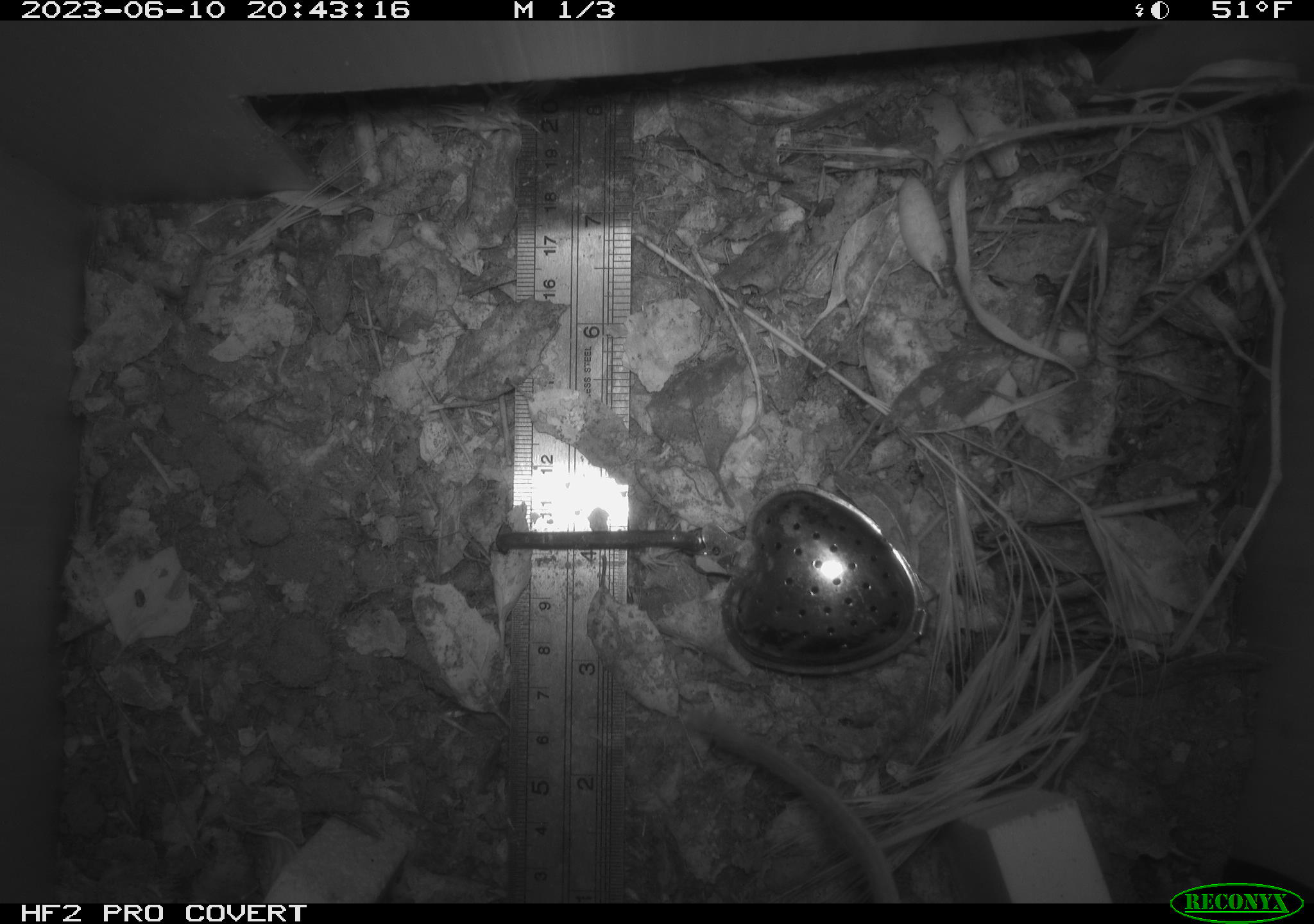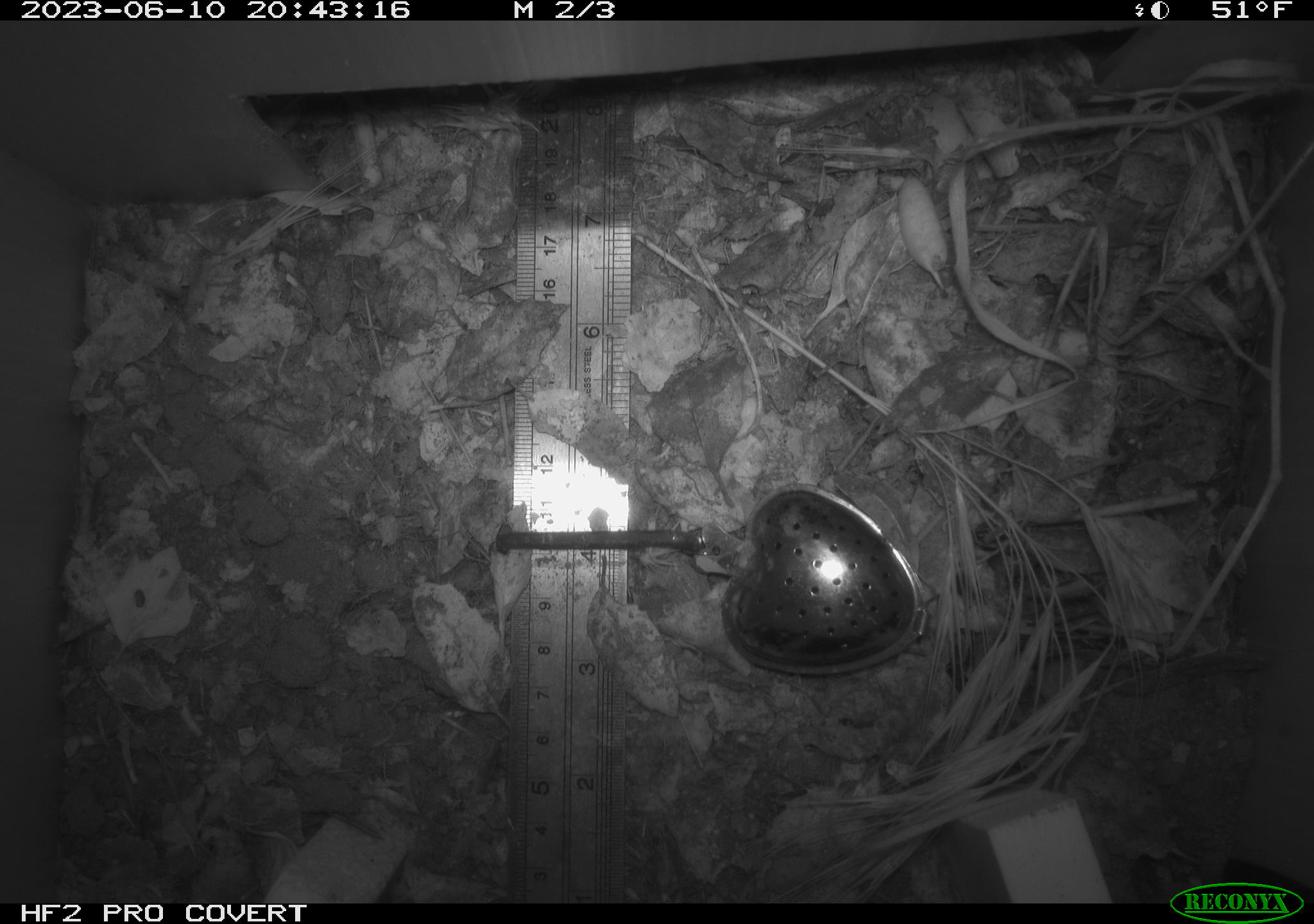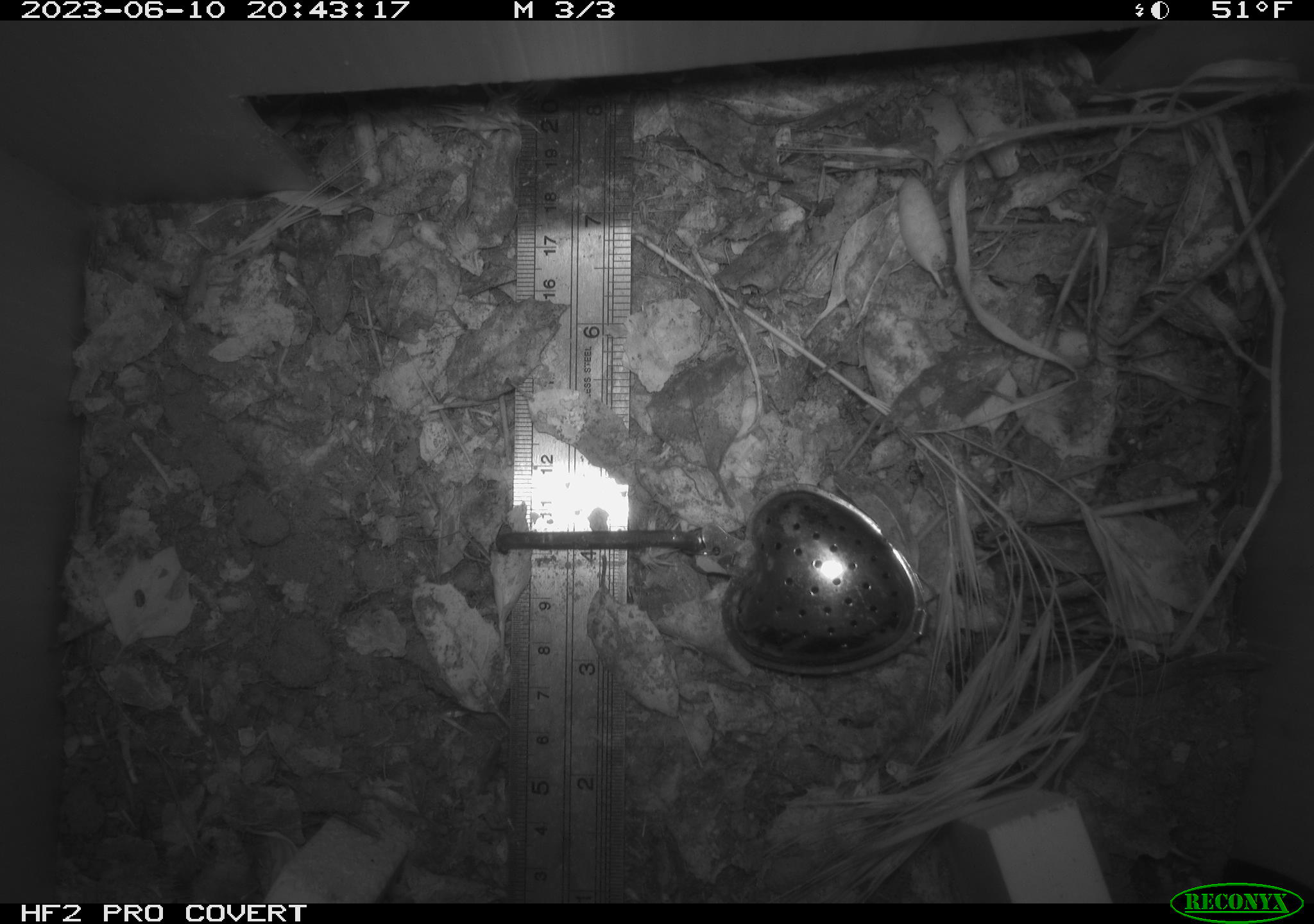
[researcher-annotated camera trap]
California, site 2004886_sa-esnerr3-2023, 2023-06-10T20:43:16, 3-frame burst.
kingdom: Animalia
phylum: Chordata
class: Mammalia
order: Rodentia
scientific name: Rodentia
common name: mouse species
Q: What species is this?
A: Mouse species (Rodentia).